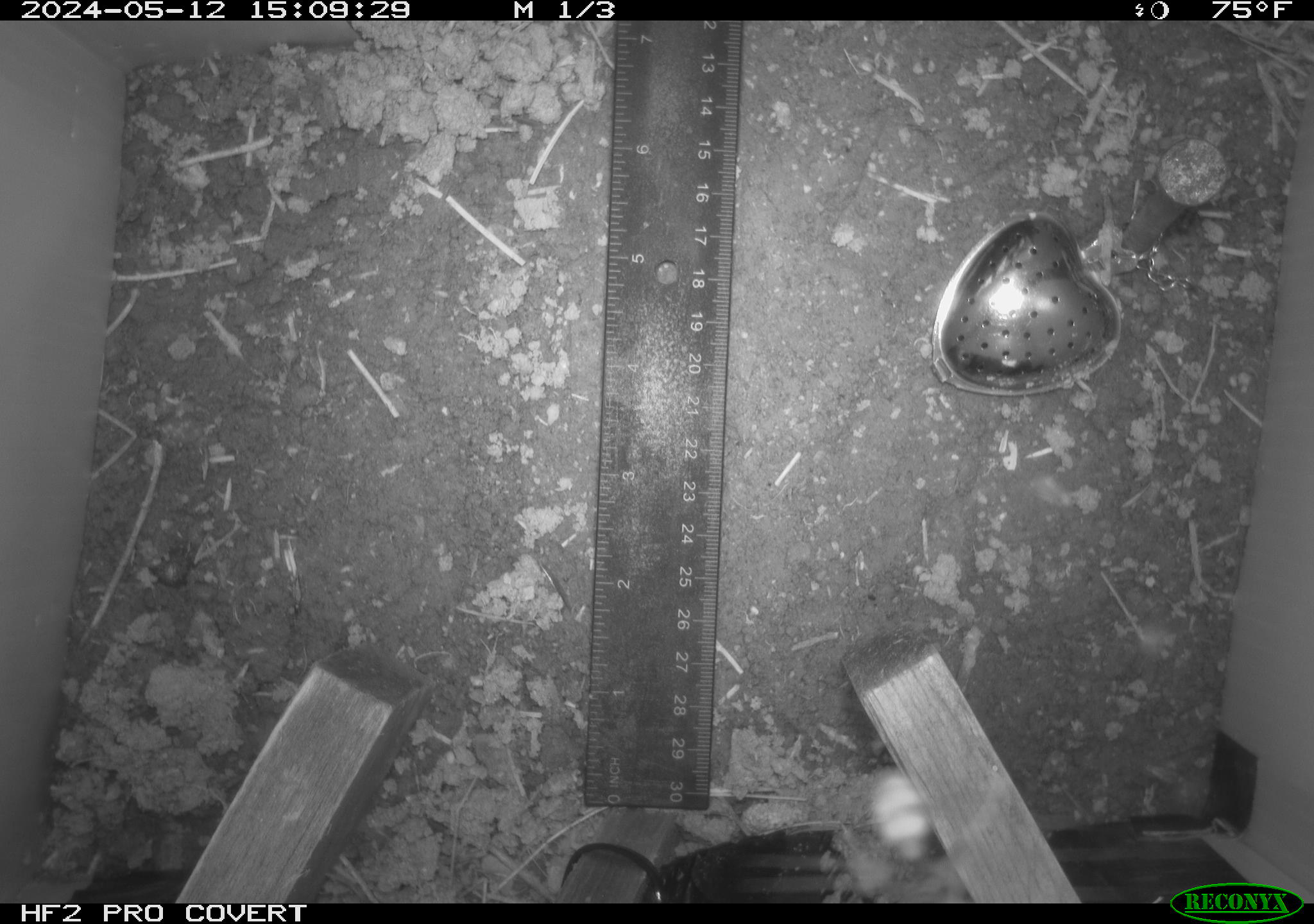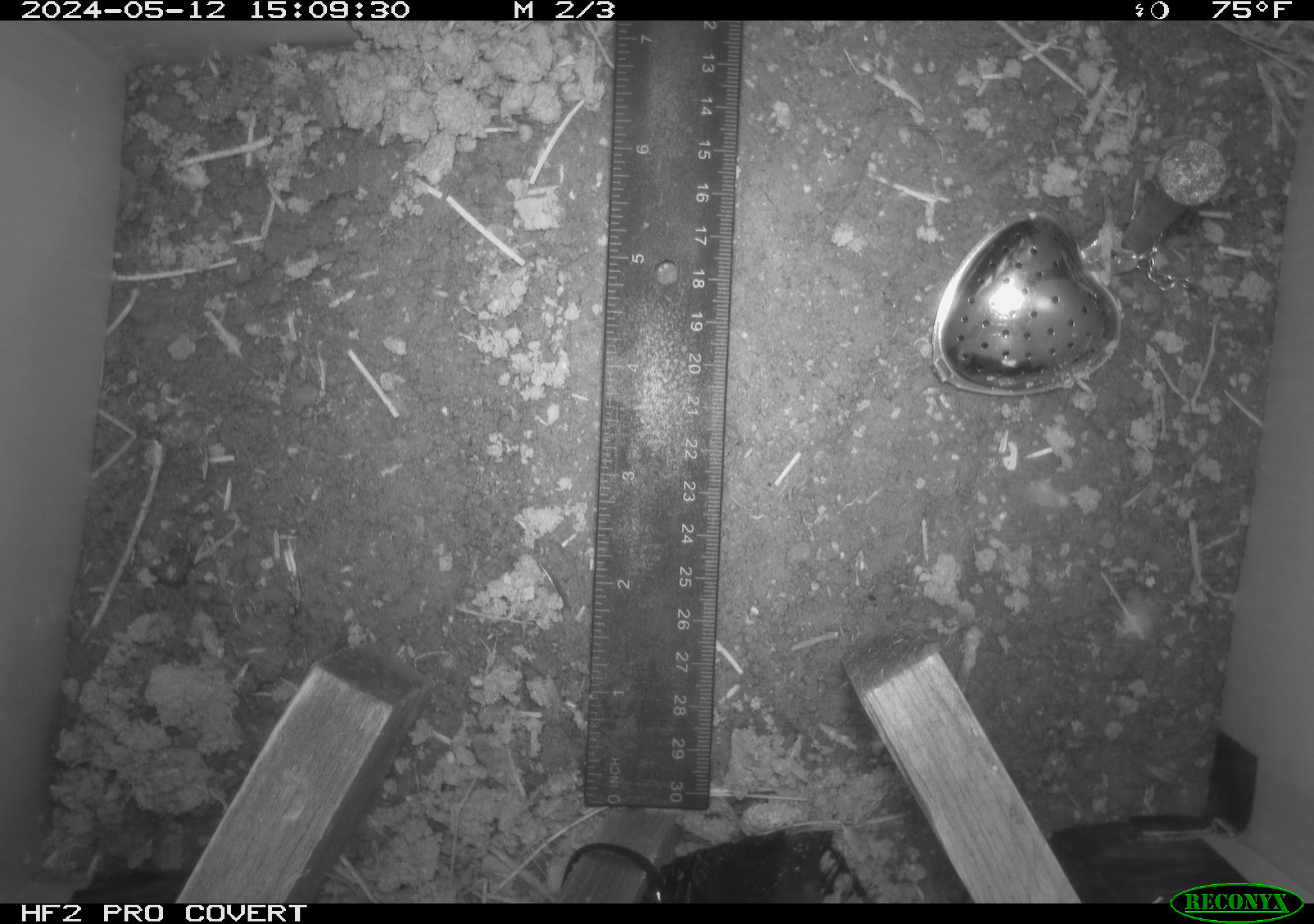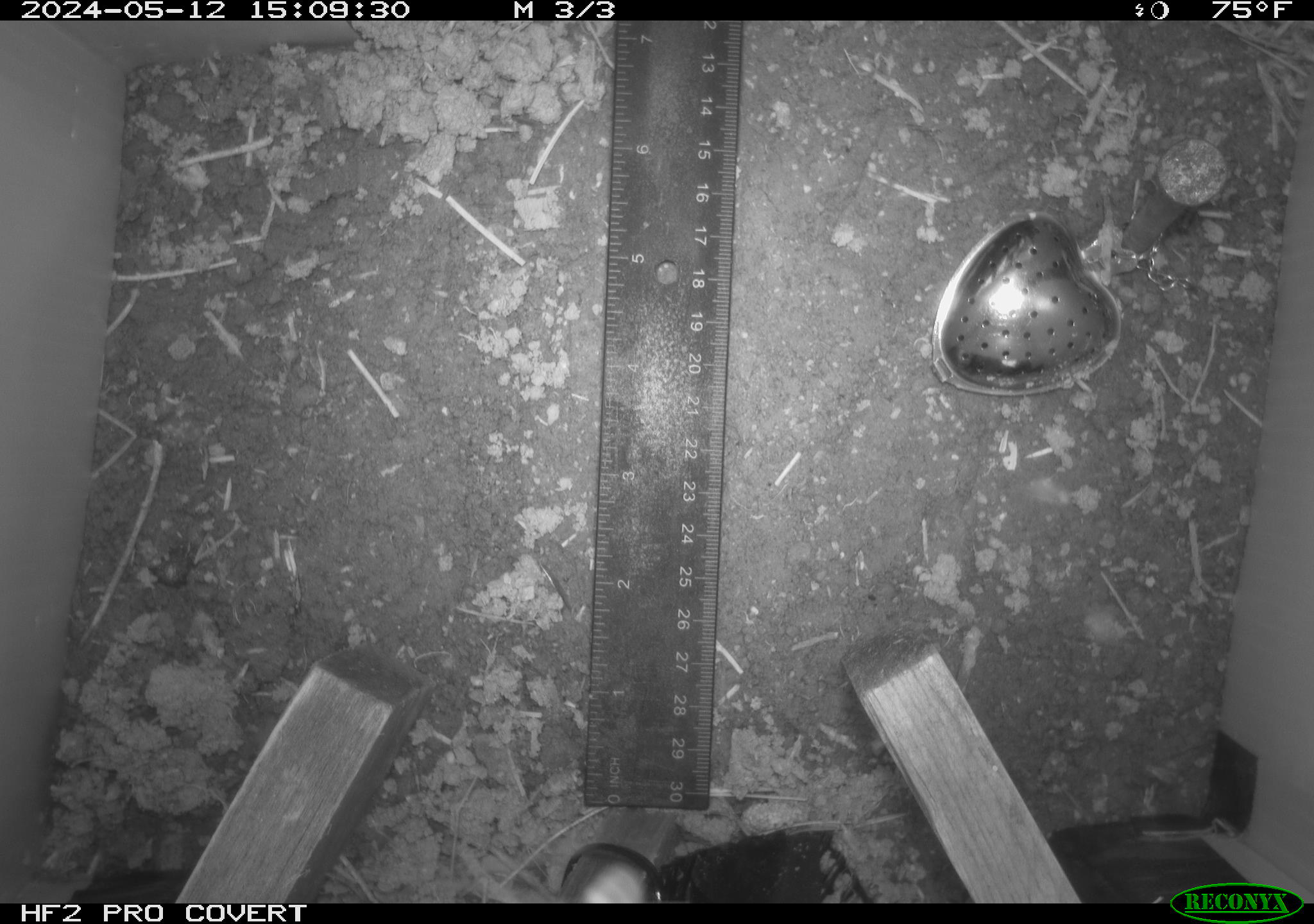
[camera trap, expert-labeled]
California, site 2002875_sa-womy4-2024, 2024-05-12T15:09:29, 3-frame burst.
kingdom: Animalia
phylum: Arthropoda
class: Insecta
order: Hymenoptera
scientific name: Hymenoptera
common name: ants, bees, wasps, and sawflies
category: hymenoptera order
Hymenoptera order (ants, bees, wasps, and sawflies) (Hymenoptera).